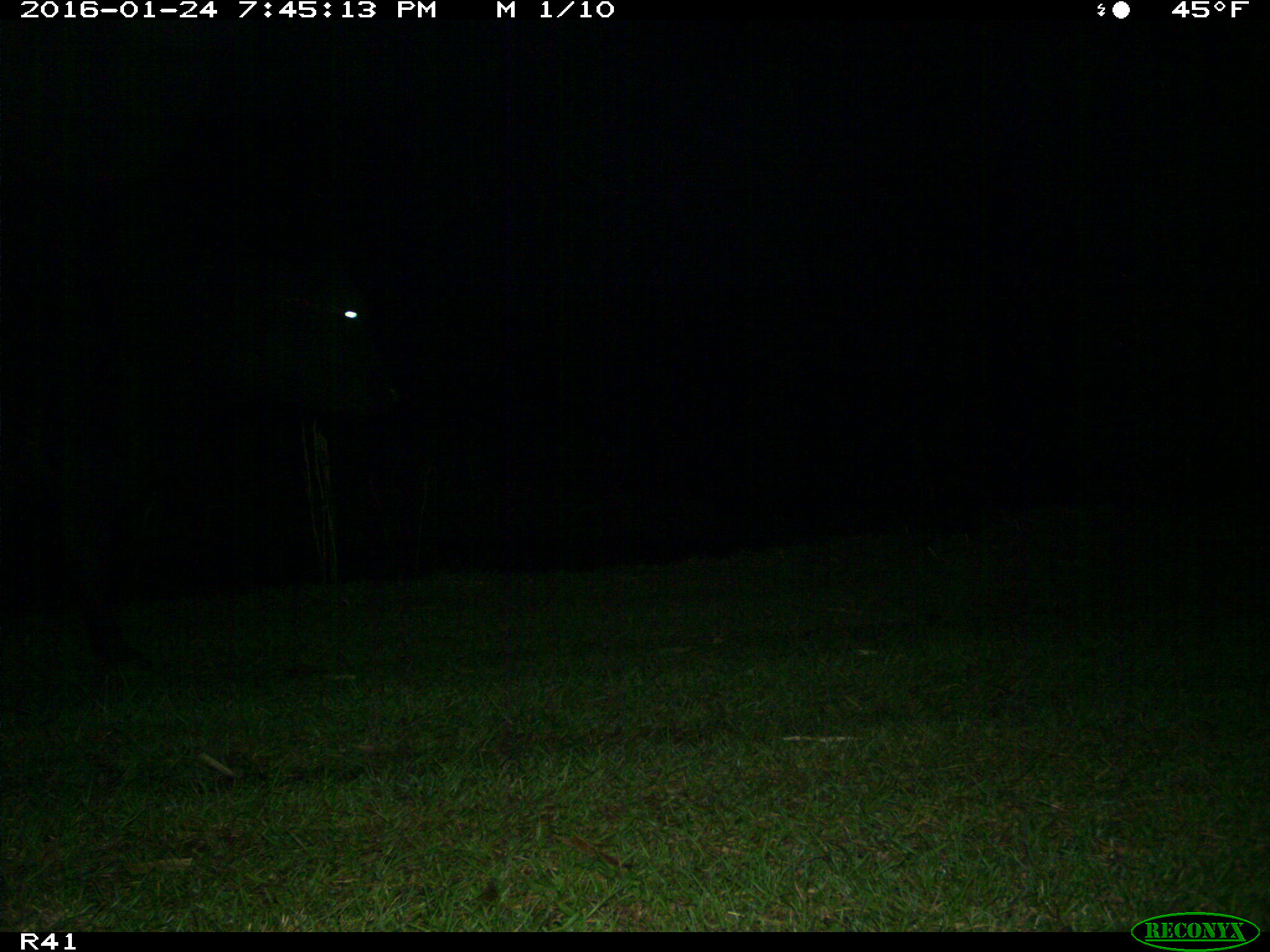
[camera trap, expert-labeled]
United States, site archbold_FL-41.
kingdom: Animalia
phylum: Chordata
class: Mammalia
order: Artiodactyla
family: Bovidae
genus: Bos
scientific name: Bos taurus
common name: domestic cow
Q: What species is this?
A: Bos taurus (domestic cow).